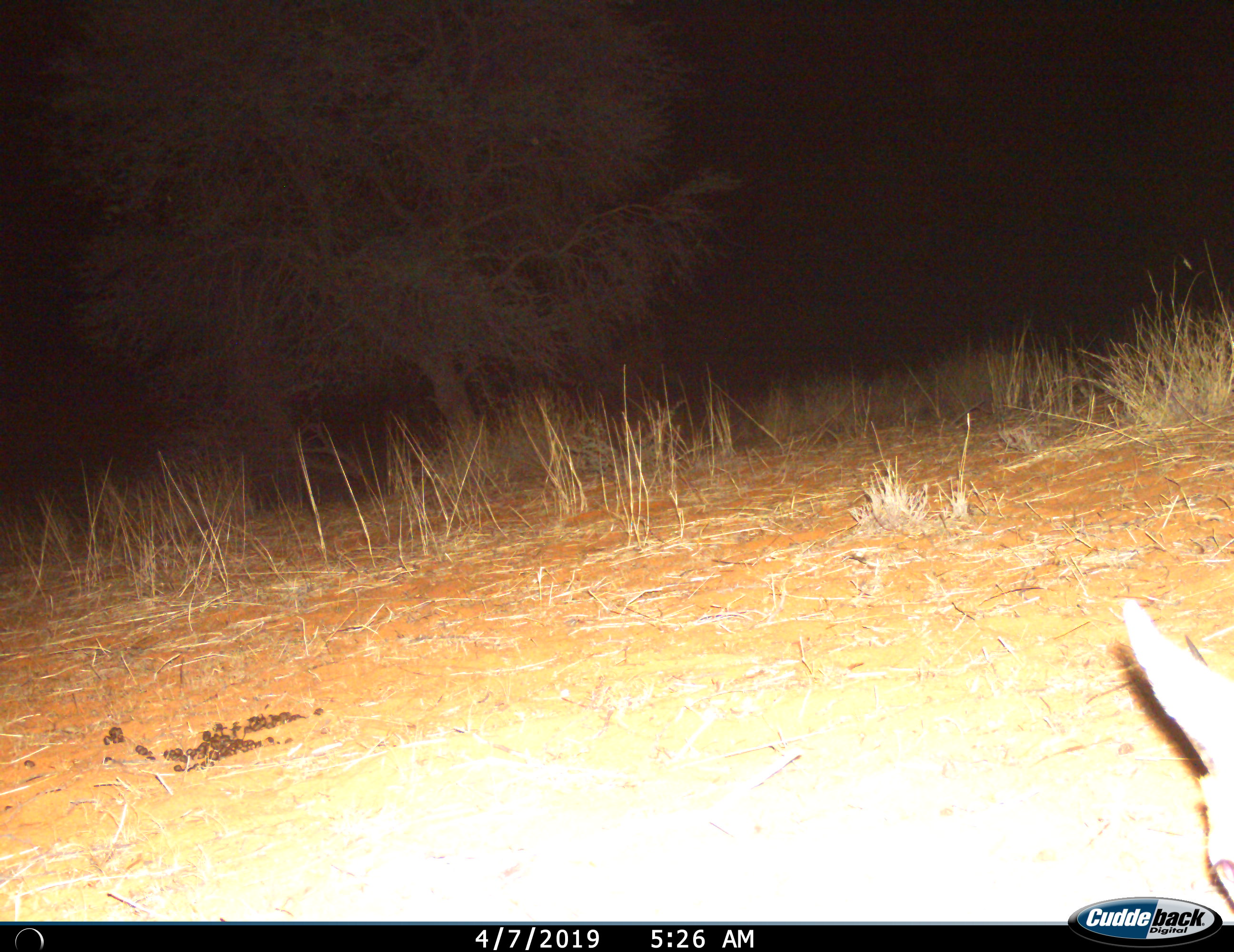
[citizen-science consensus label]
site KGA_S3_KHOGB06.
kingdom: Animalia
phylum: Chordata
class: Mammalia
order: Artiodactyla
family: Bovidae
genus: Raphicerus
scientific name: Raphicerus campestris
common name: steenbok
Steenbok (Raphicerus campestris), count 1. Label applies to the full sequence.